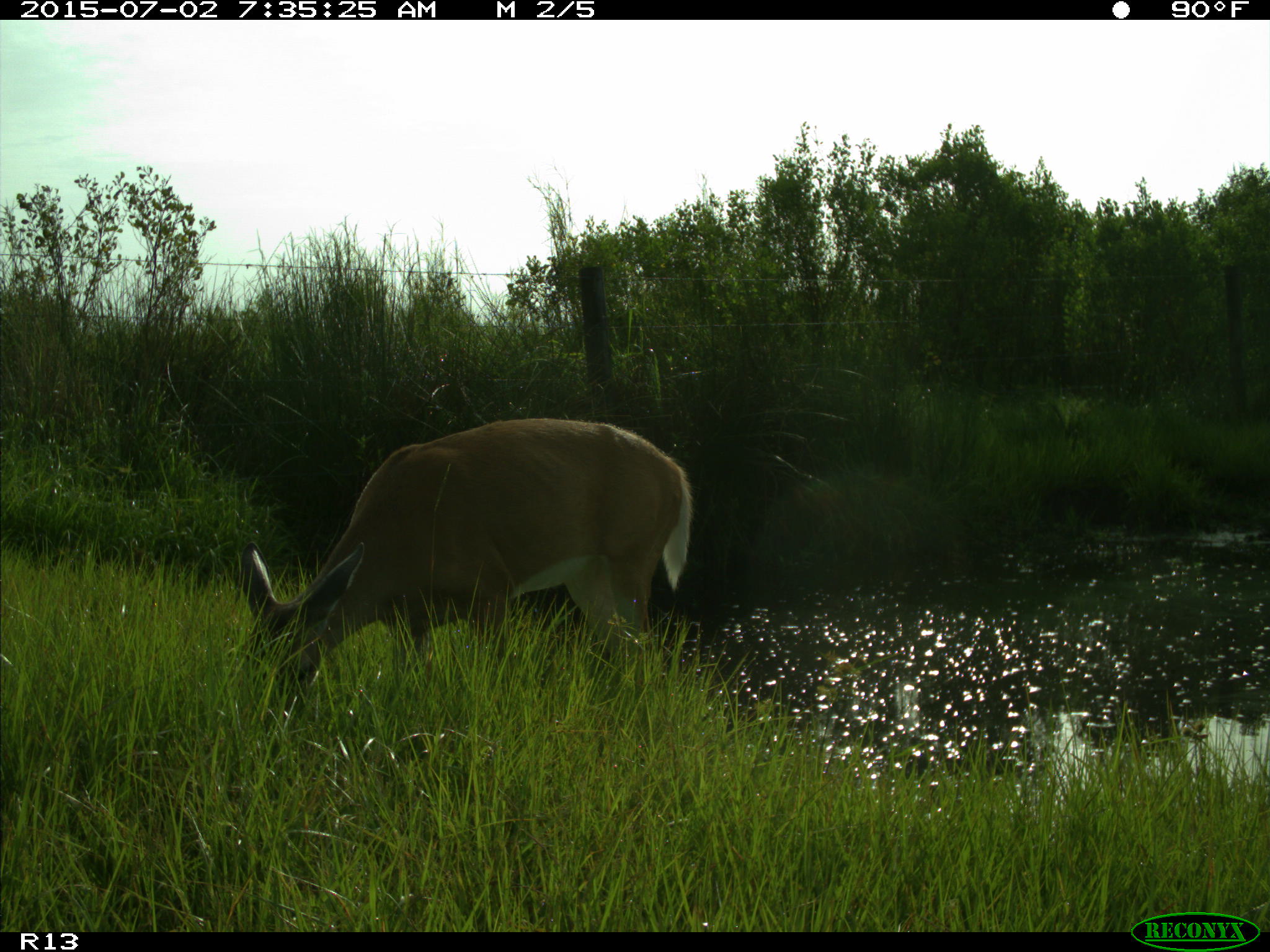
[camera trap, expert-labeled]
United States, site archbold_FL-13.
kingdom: Animalia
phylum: Chordata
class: Mammalia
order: Artiodactyla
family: Cervidae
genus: Odocoileus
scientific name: Odocoileus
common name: deer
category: unidentified deer